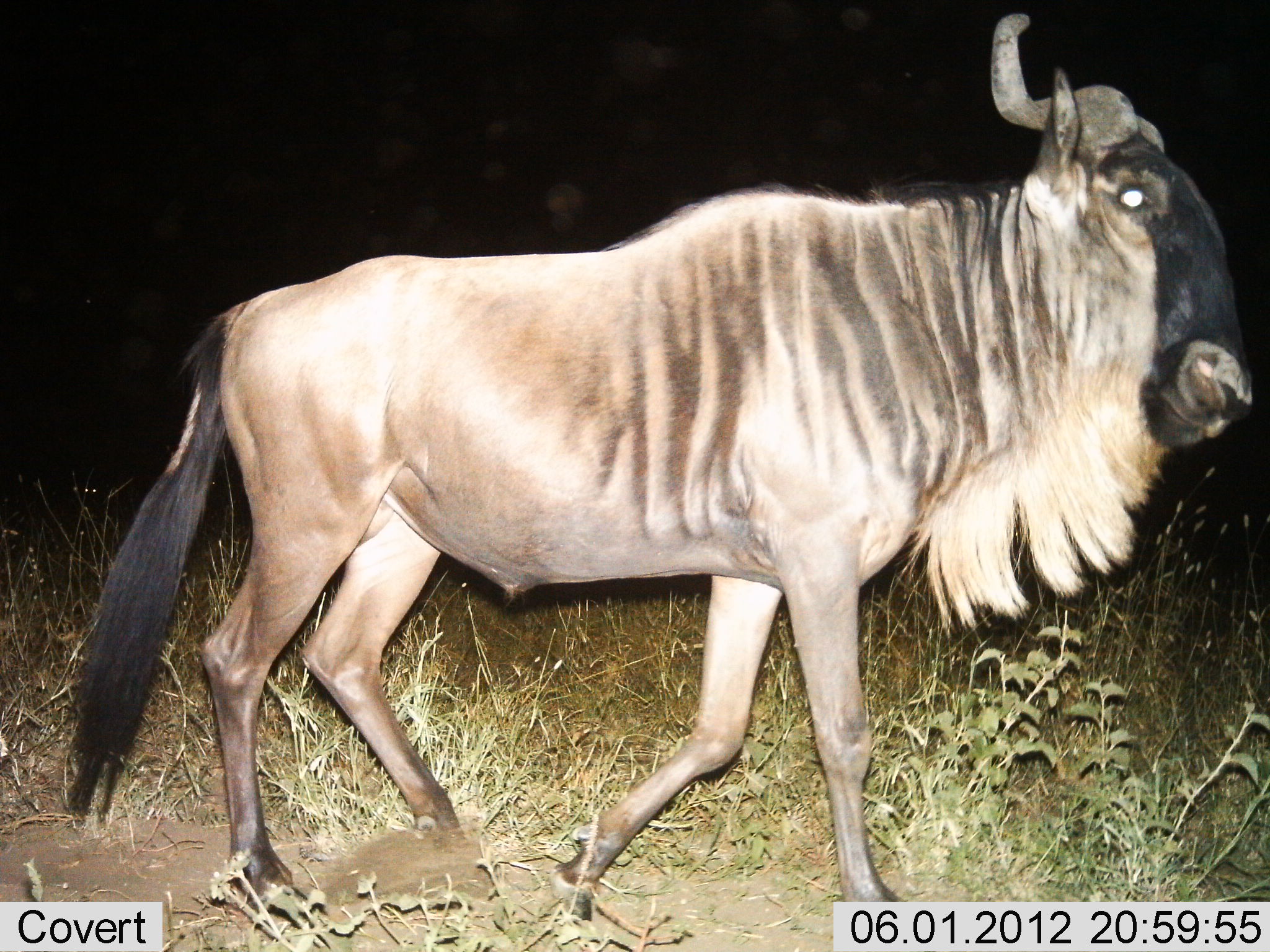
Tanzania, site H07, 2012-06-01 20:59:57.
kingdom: Animalia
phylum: Chordata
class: Mammalia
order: Artiodactyla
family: Bovidae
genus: Connochaetes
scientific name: Connochaetes taurinus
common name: blue wildebeest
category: wildebeest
Wildebeest (blue wildebeest) (Connochaetes taurinus), count 1. Behavior (volunteer vote fractions): standing 30%, resting 0%, moving 90%, interacting 0%. Young present (vote fraction): 0%. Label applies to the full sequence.